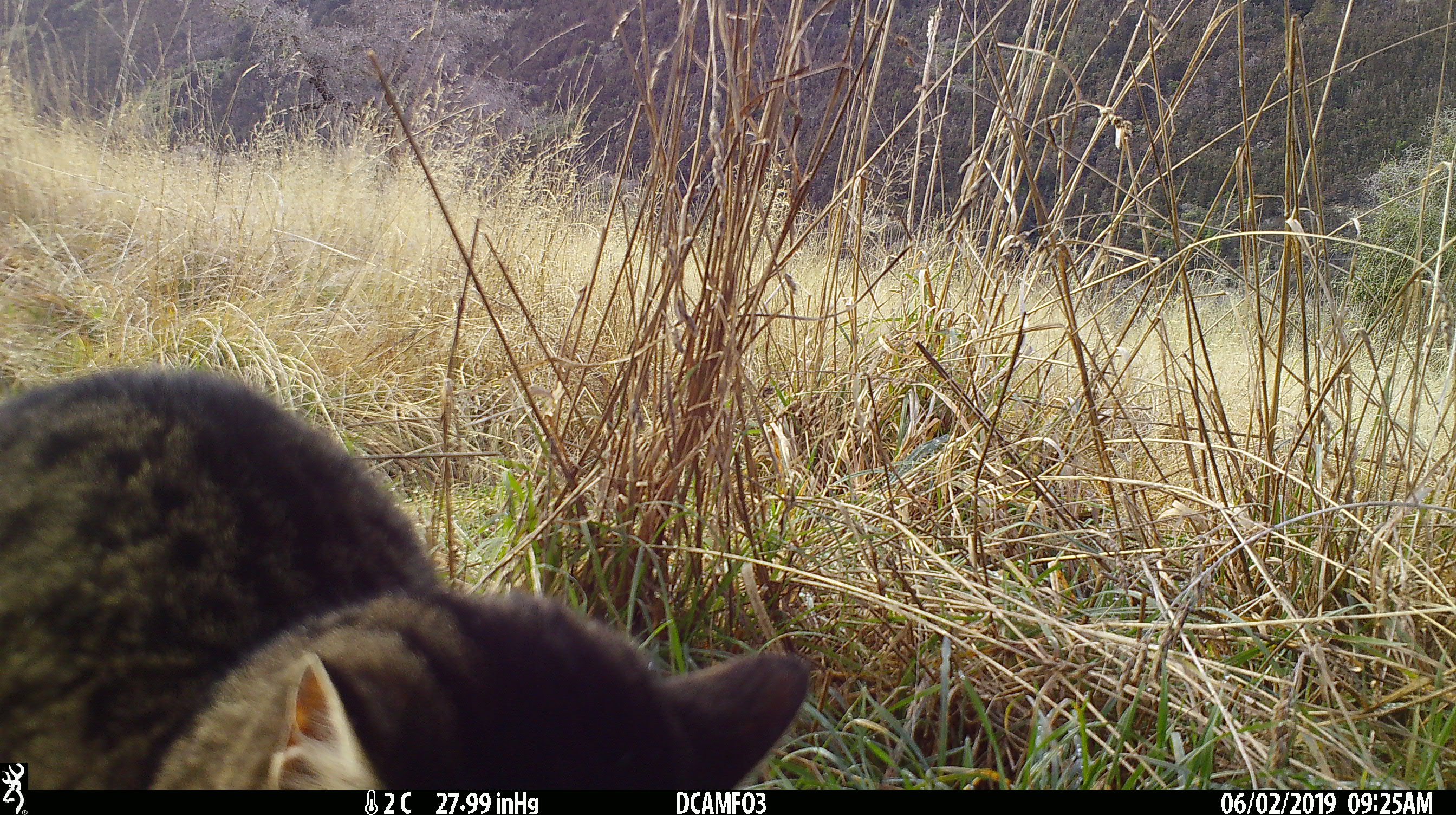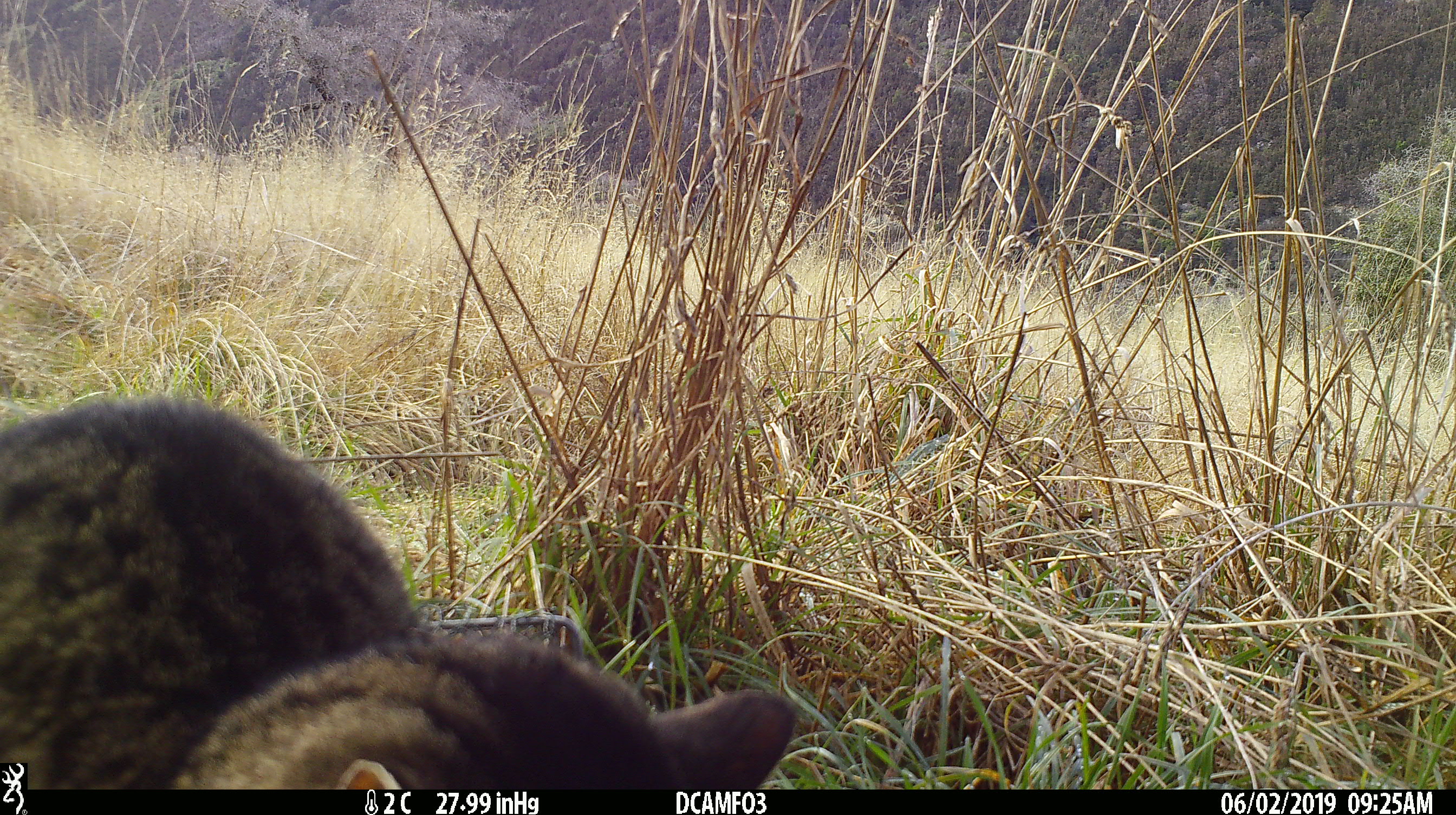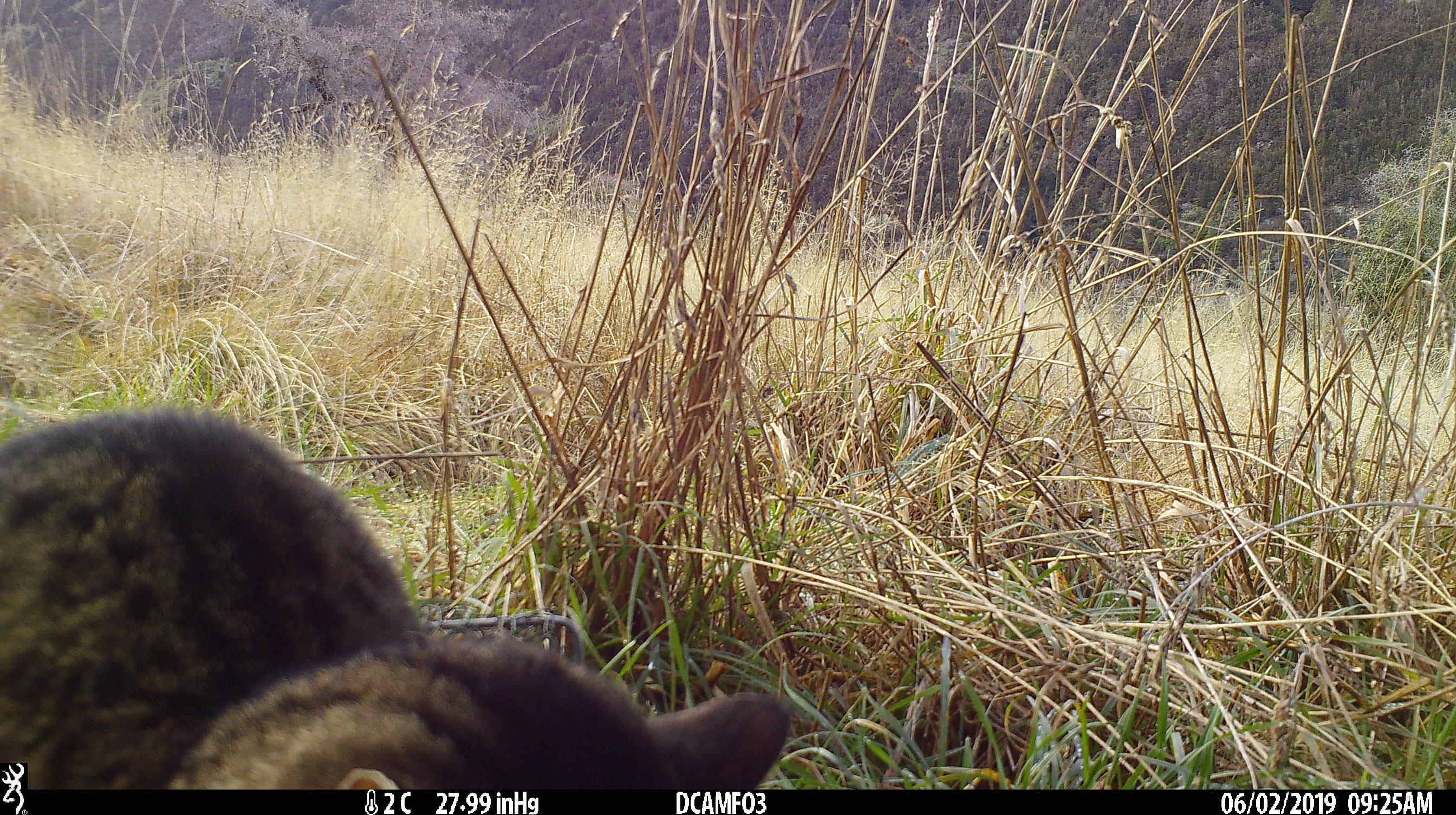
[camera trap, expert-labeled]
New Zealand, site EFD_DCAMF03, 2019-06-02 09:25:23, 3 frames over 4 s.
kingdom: Animalia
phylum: Chordata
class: Mammalia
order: Carnivora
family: Felidae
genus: Felis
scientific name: Felis catus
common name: domestic cat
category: cat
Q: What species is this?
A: Cat (domestic cat) (Felis catus).